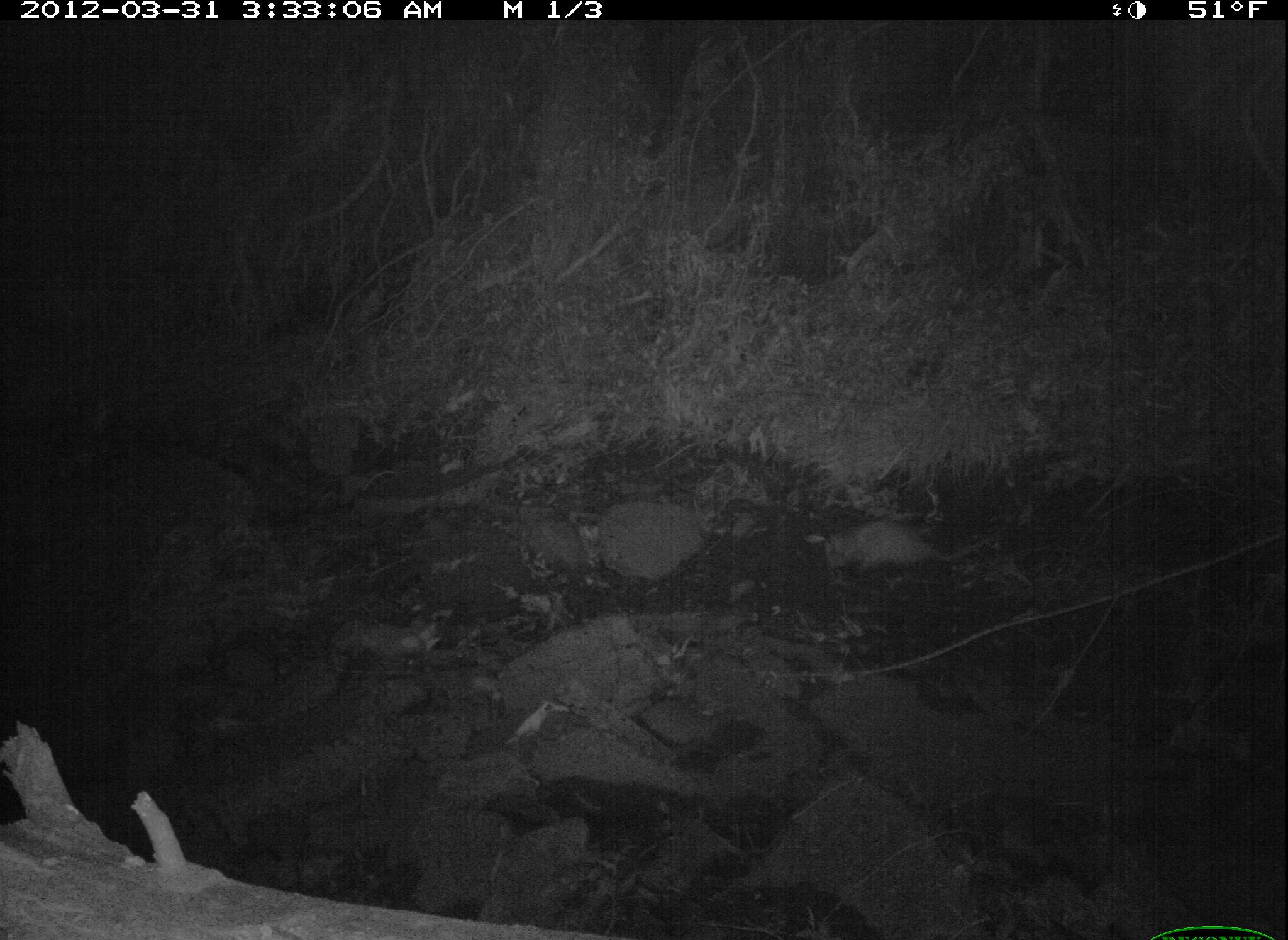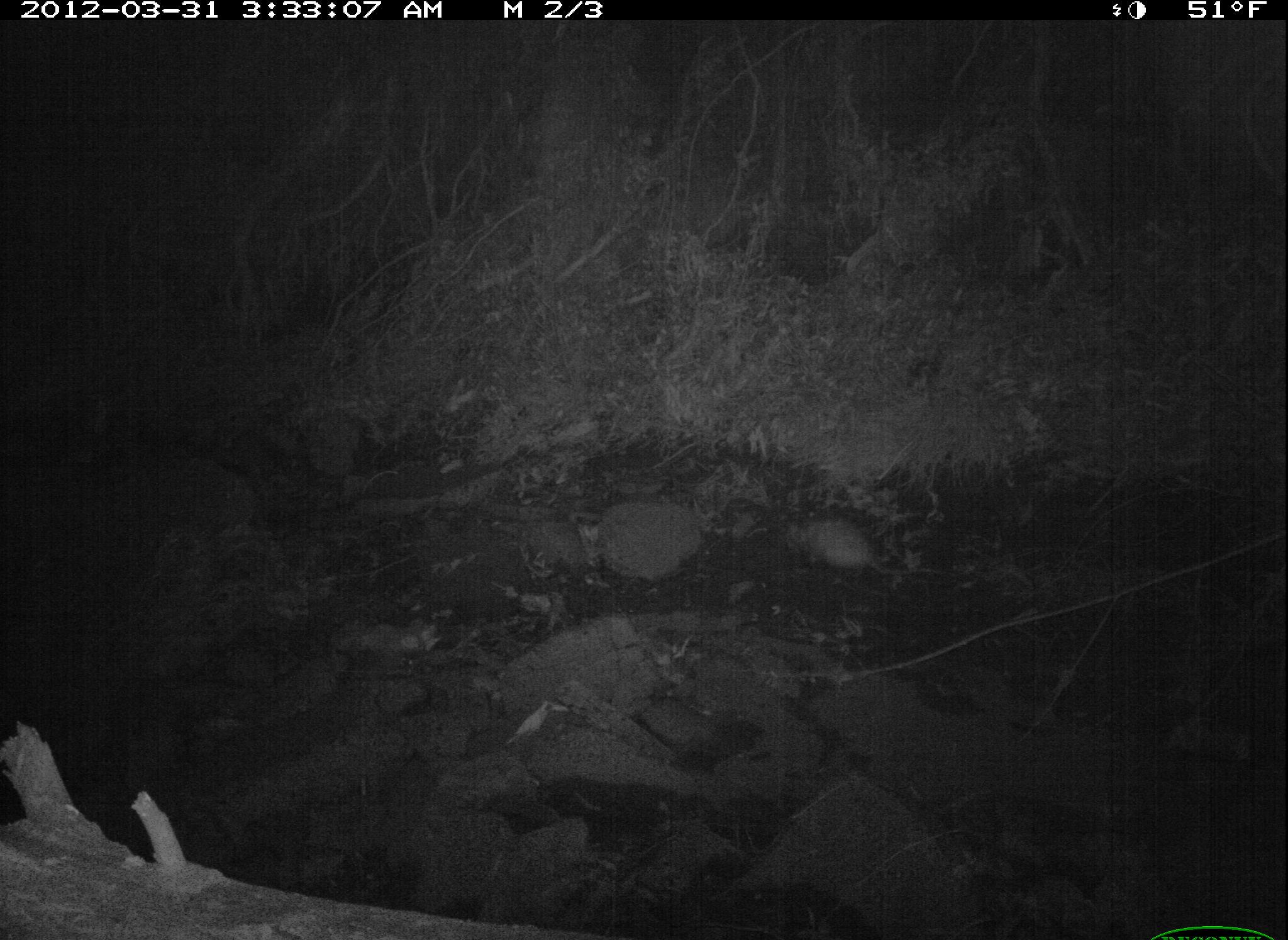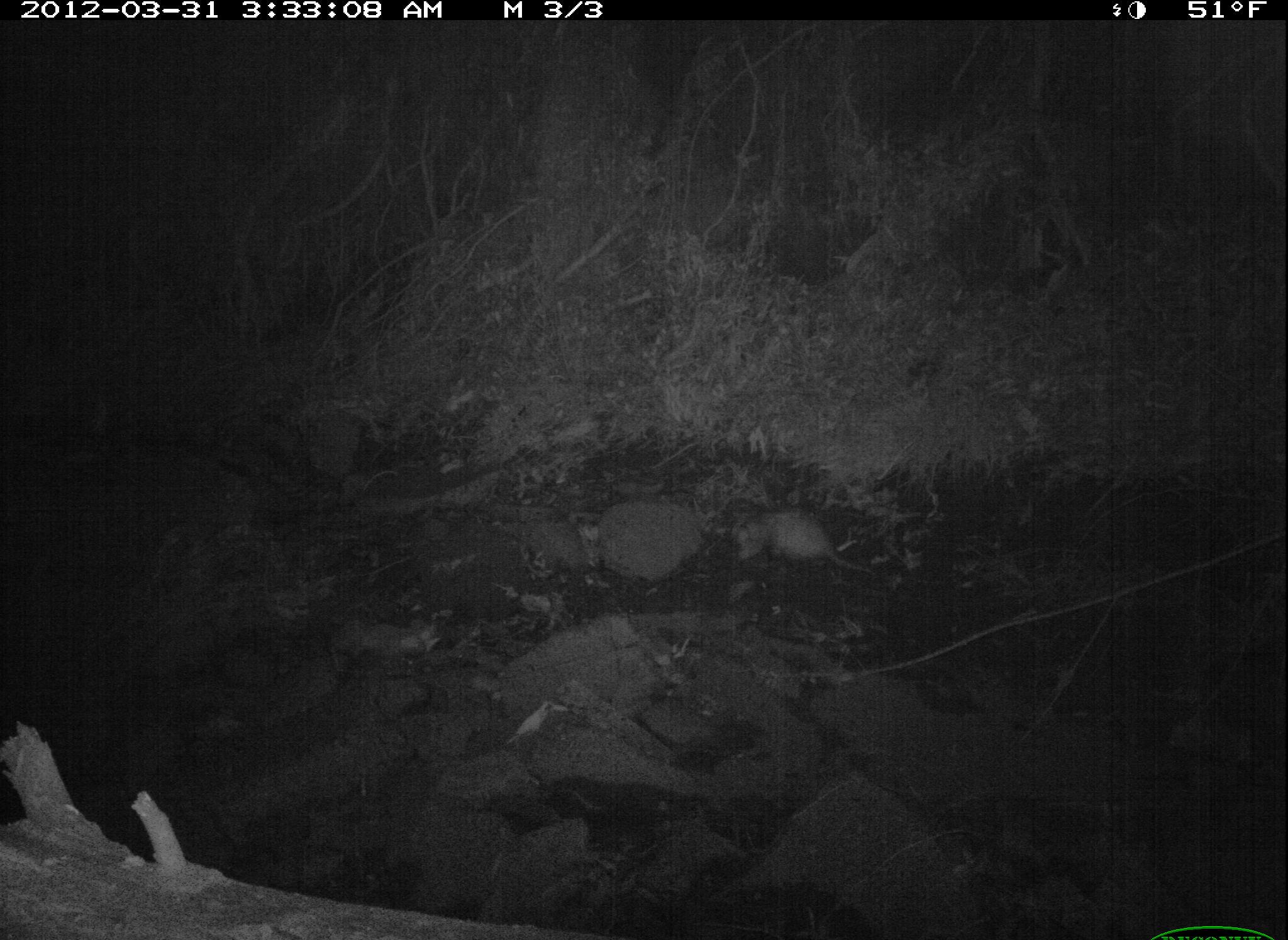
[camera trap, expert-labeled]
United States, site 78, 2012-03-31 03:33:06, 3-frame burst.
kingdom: Animalia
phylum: Chordata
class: Mammalia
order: Didelphimorphia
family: Didelphidae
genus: Didelphis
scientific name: Didelphis virginiana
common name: virginia opossum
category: opossum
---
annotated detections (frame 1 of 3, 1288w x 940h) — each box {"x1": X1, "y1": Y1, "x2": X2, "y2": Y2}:
opossum: {"x1": 813, "y1": 507, "x2": 995, "y2": 594}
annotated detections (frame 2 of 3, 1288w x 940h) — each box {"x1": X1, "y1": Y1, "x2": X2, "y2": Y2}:
opossum: {"x1": 779, "y1": 504, "x2": 929, "y2": 593}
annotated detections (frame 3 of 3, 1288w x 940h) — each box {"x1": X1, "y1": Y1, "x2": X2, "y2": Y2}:
opossum: {"x1": 720, "y1": 491, "x2": 895, "y2": 593}